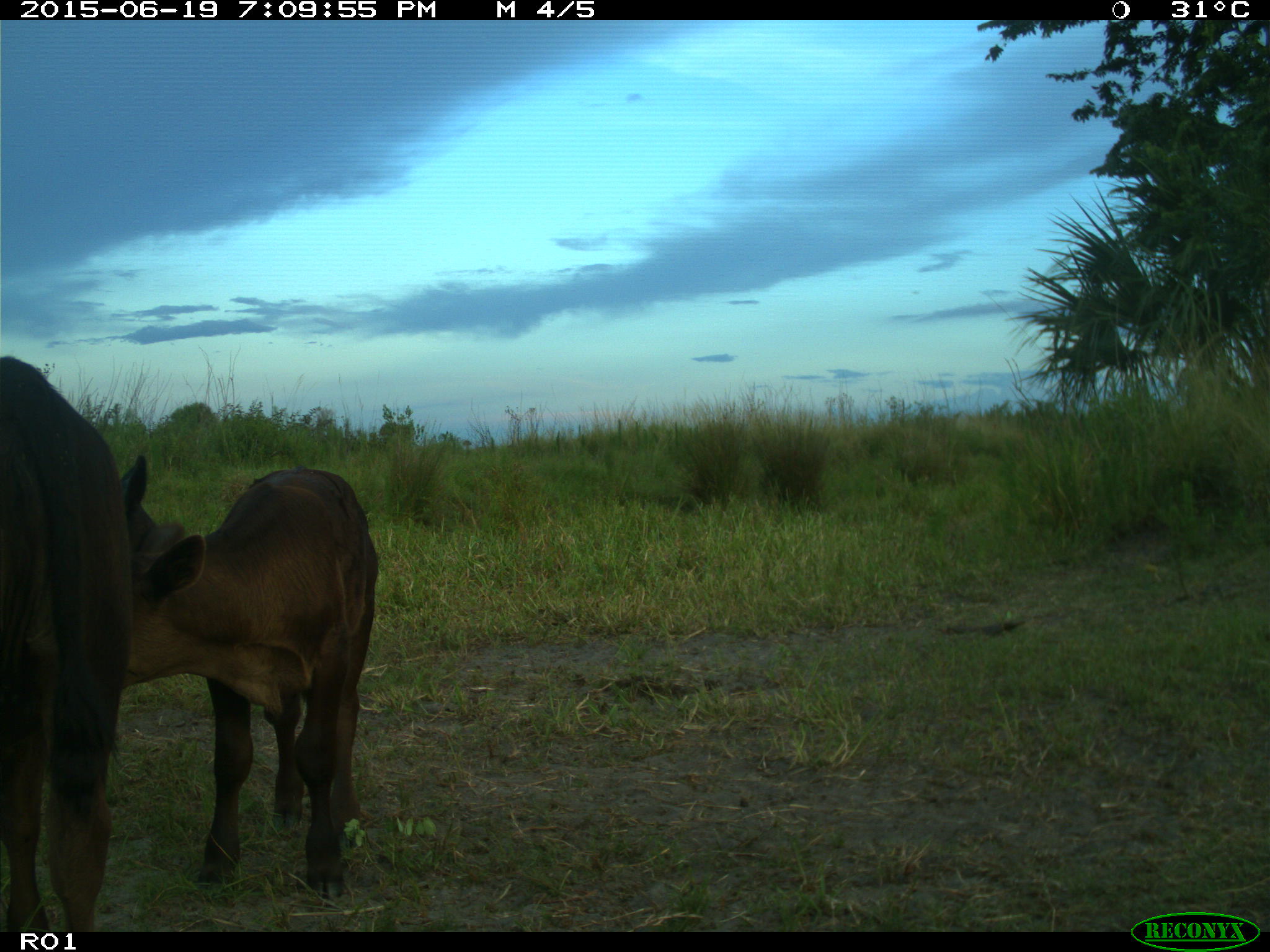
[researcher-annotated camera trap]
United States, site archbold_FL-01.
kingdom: Animalia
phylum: Chordata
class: Mammalia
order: Artiodactyla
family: Bovidae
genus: Bos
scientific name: Bos taurus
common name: domestic cow